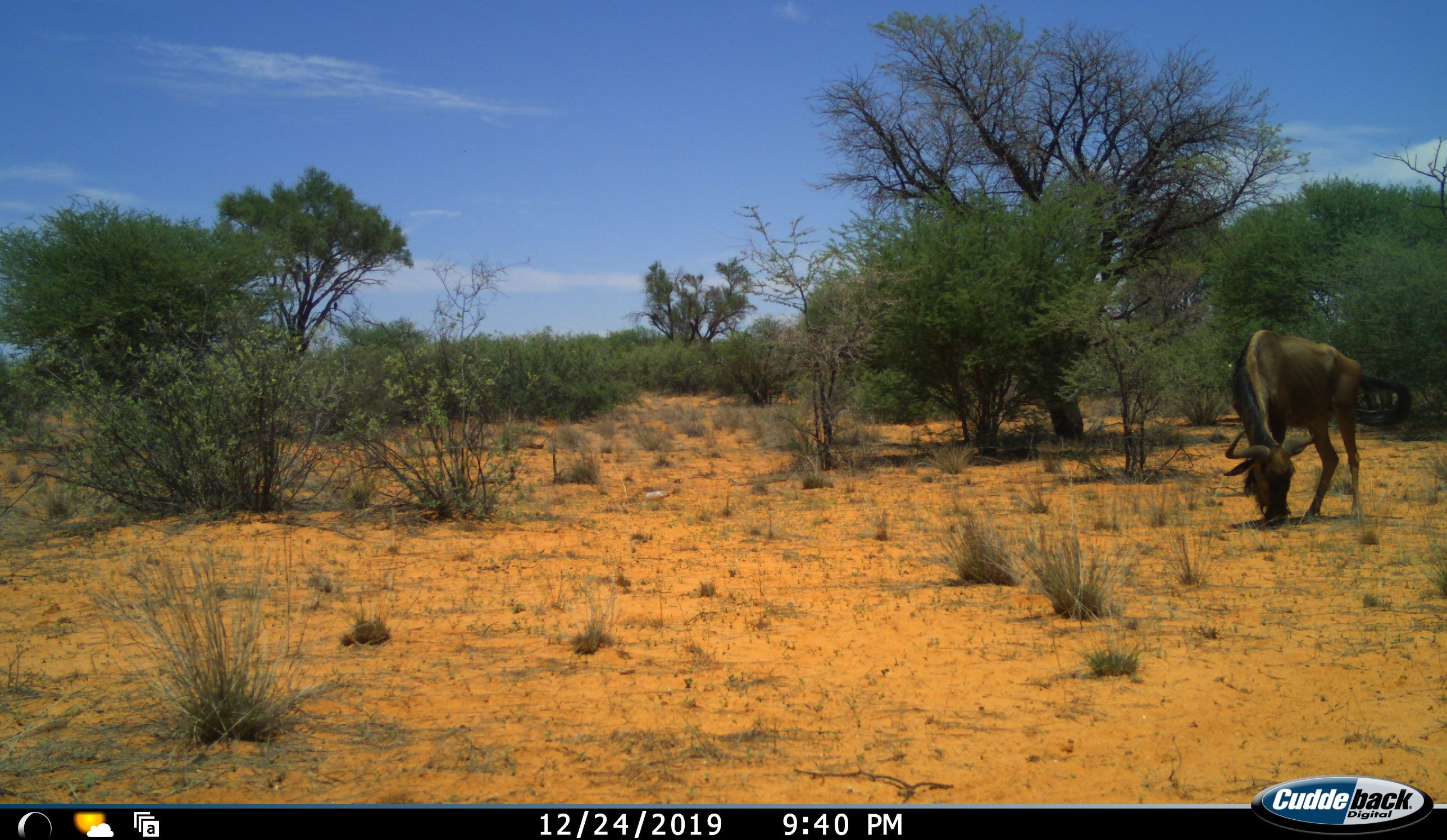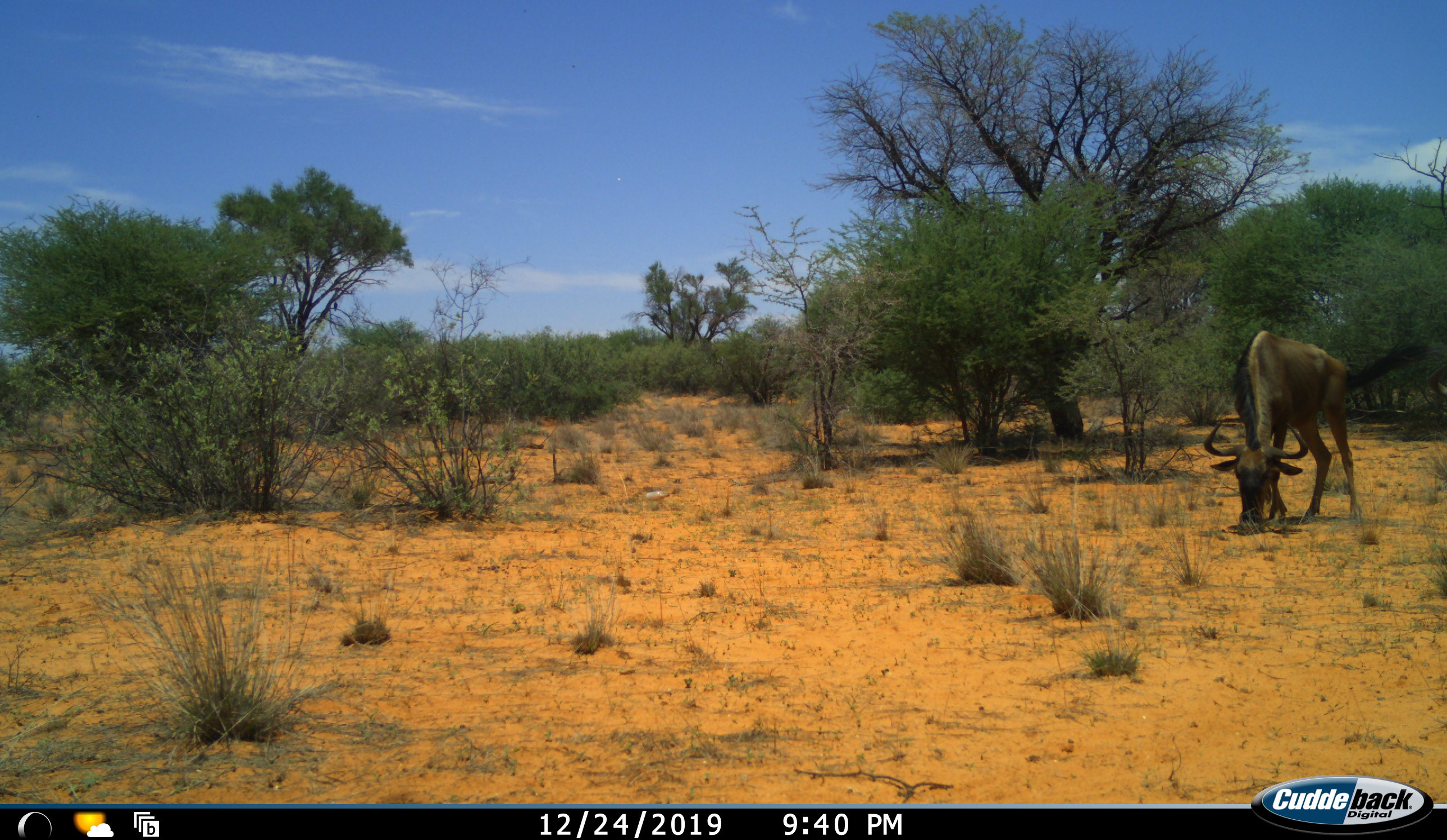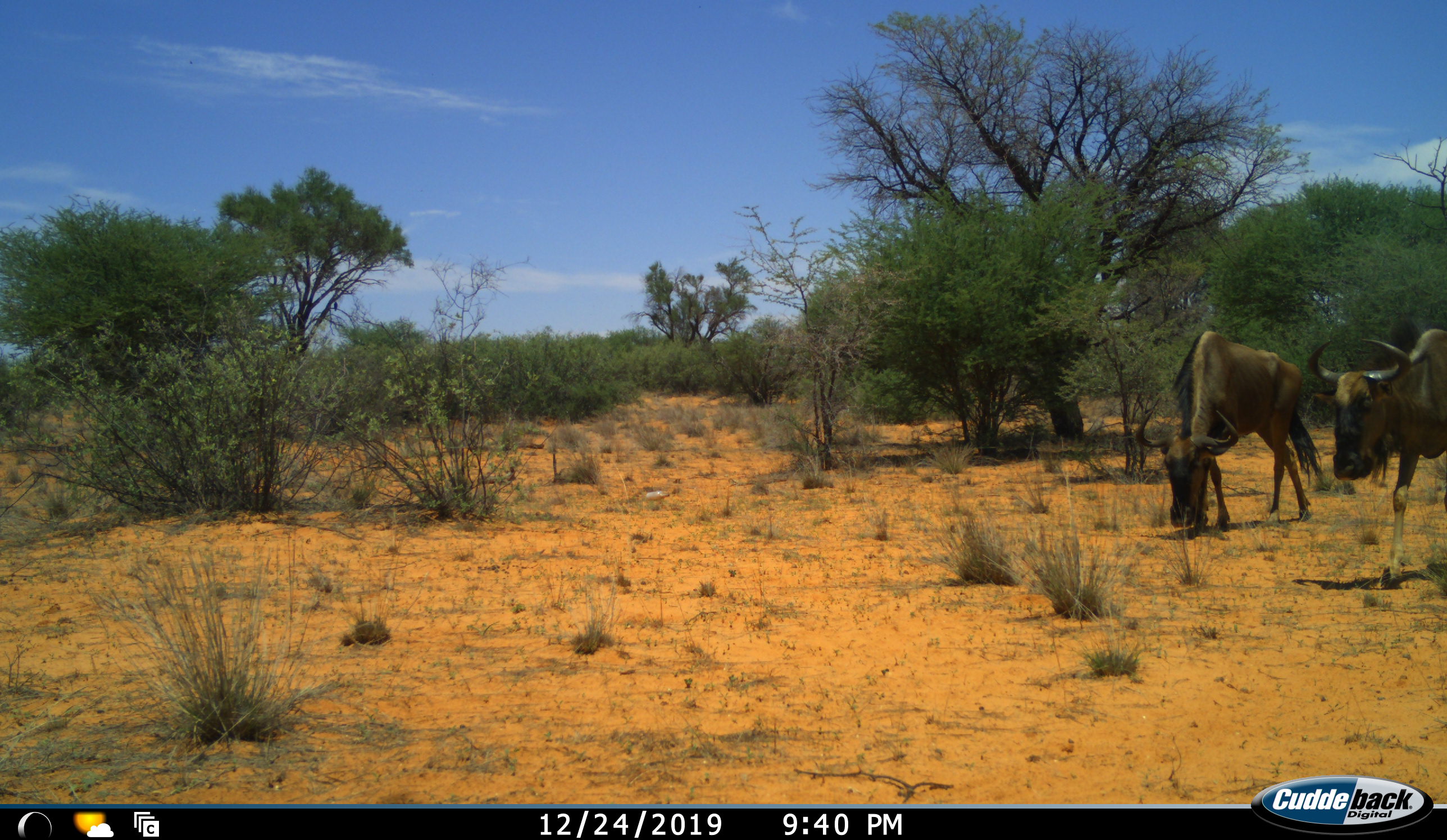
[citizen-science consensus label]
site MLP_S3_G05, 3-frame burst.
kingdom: Animalia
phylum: Chordata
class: Mammalia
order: Artiodactyla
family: Bovidae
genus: Connochaetes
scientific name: Connochaetes taurinus taurinus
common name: blue wildebeest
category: wildebeestblue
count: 2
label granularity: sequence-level